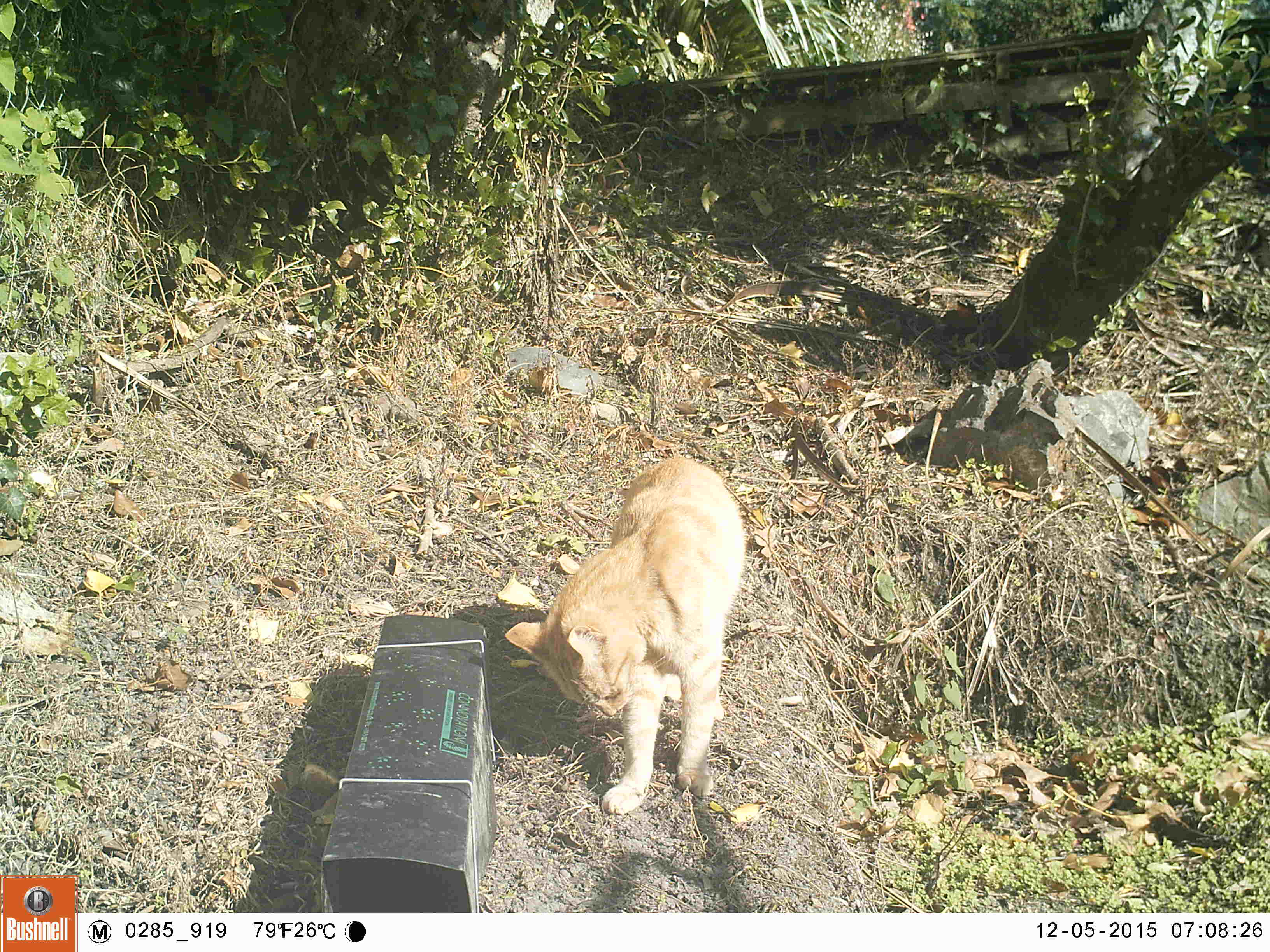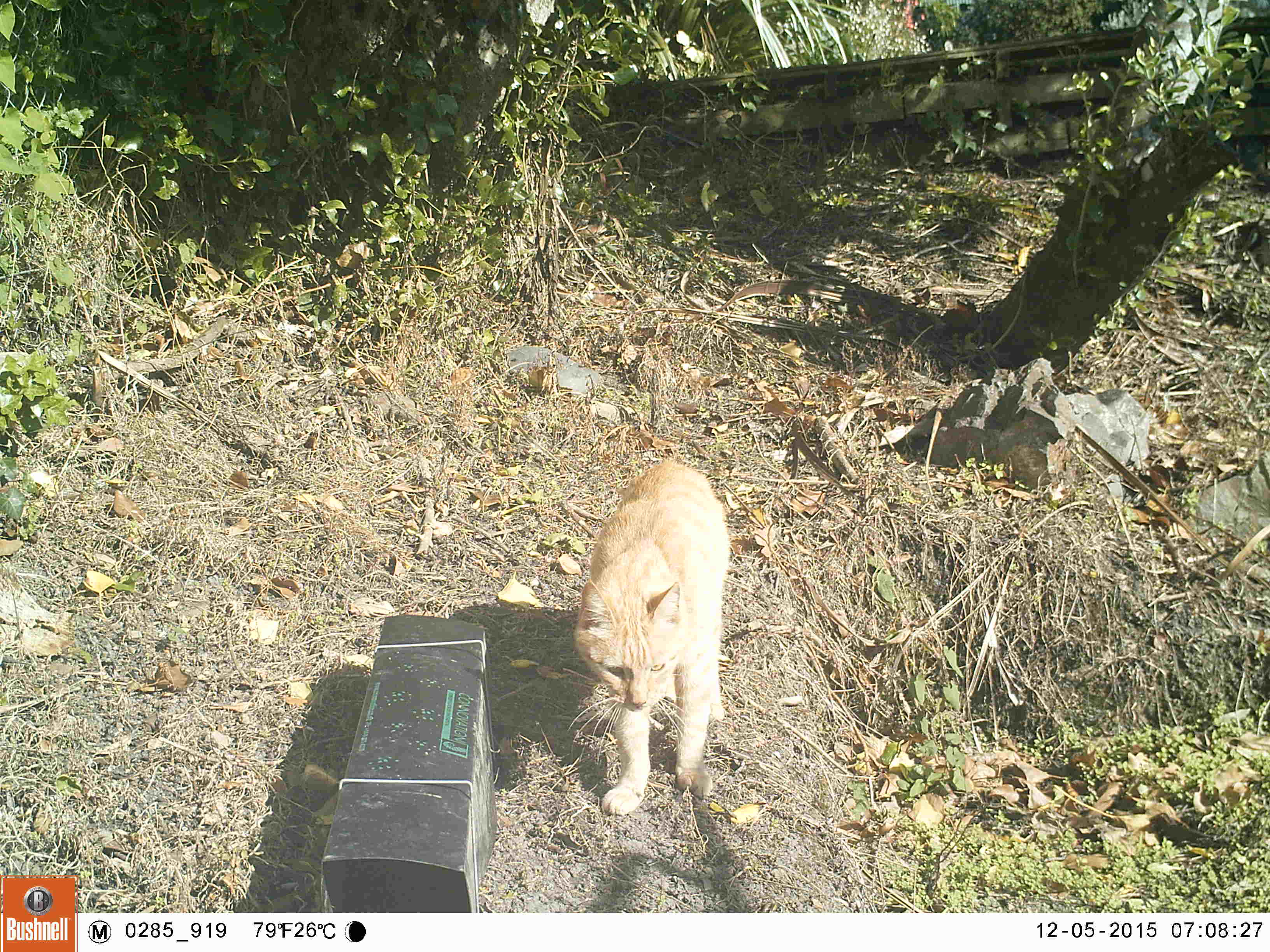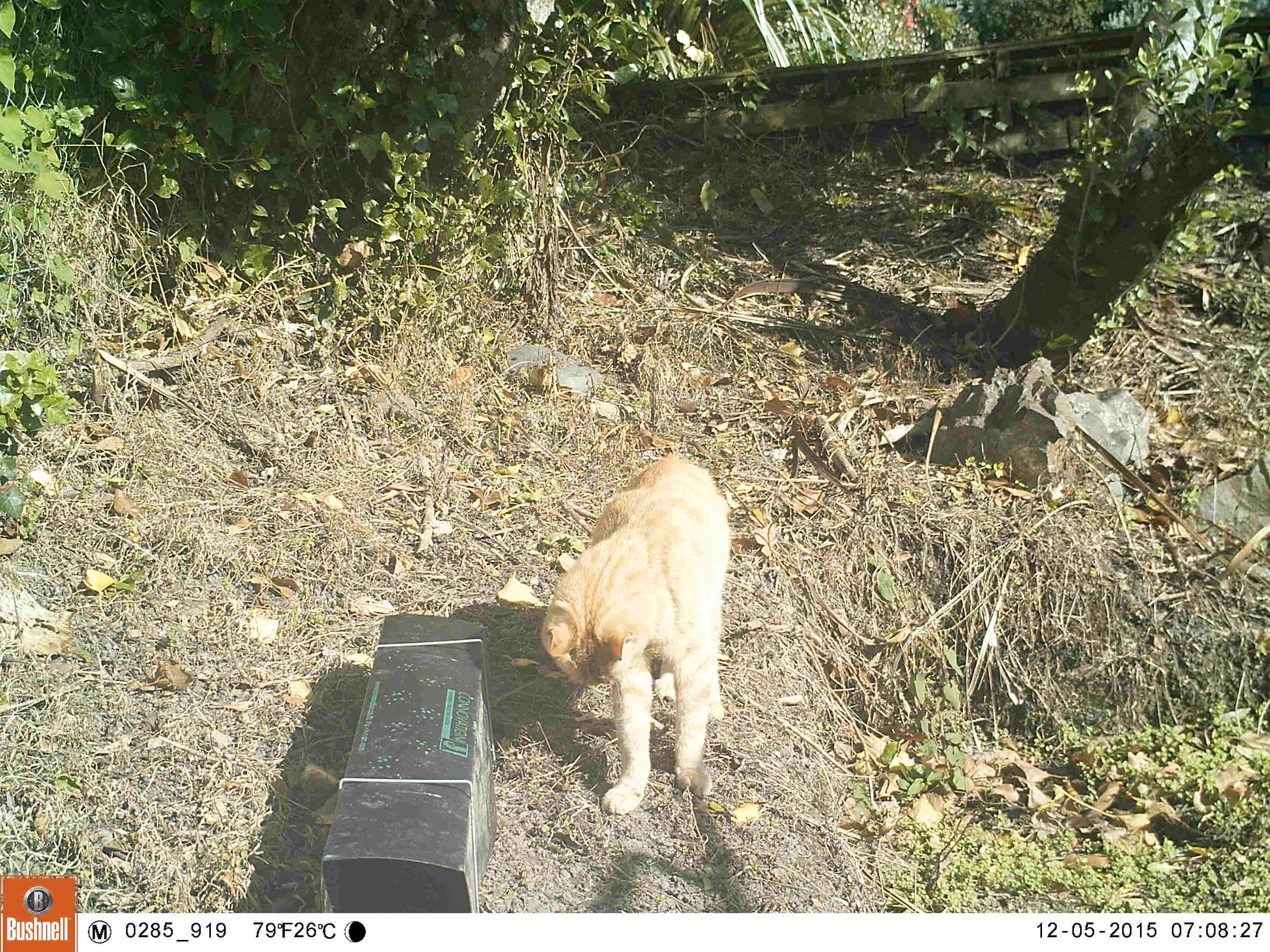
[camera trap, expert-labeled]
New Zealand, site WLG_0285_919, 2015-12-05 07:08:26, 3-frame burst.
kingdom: Animalia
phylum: Chordata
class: Mammalia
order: Carnivora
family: Felidae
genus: Felis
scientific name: Felis catus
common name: domestic cat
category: cat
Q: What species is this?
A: Cat (domestic cat) (Felis catus).